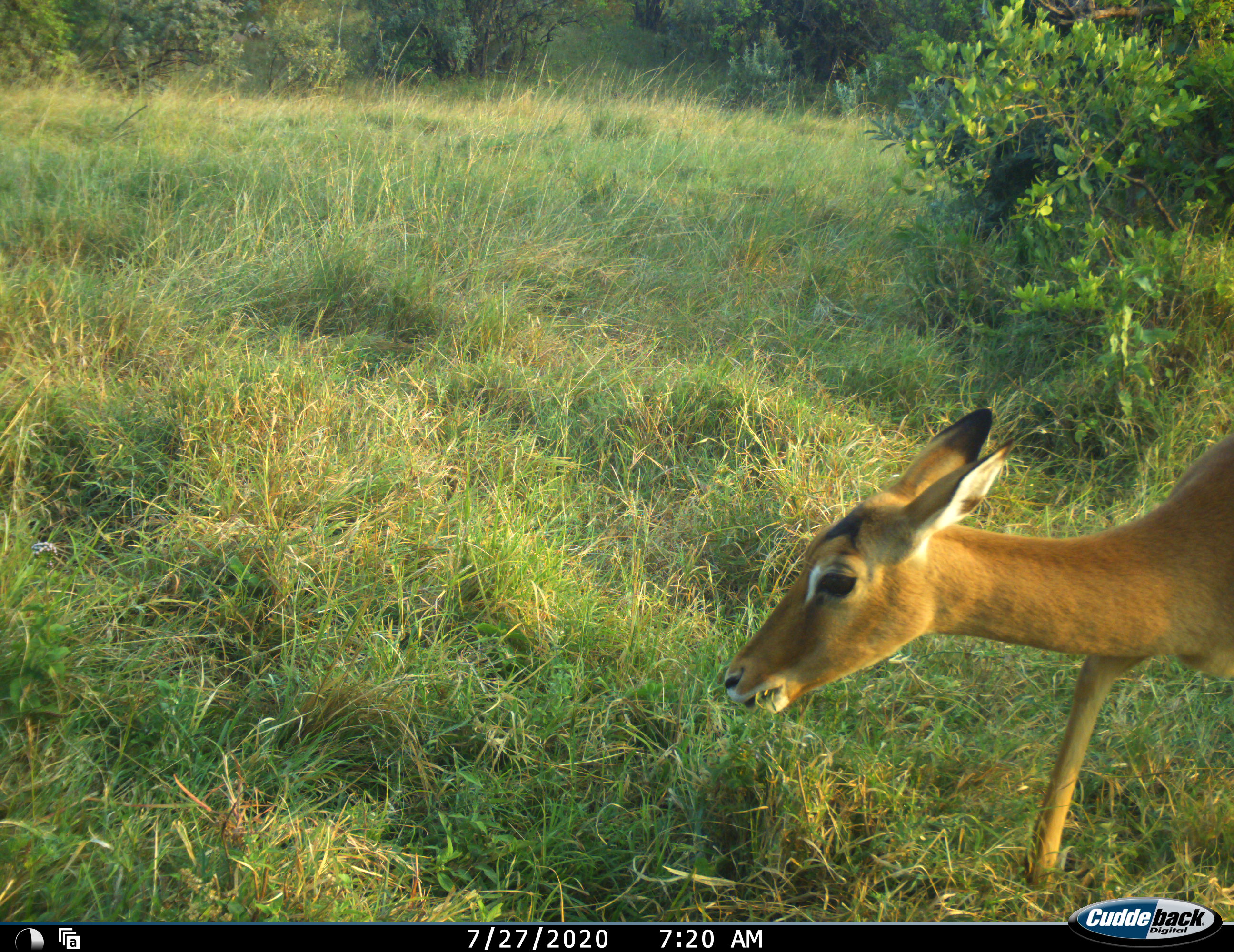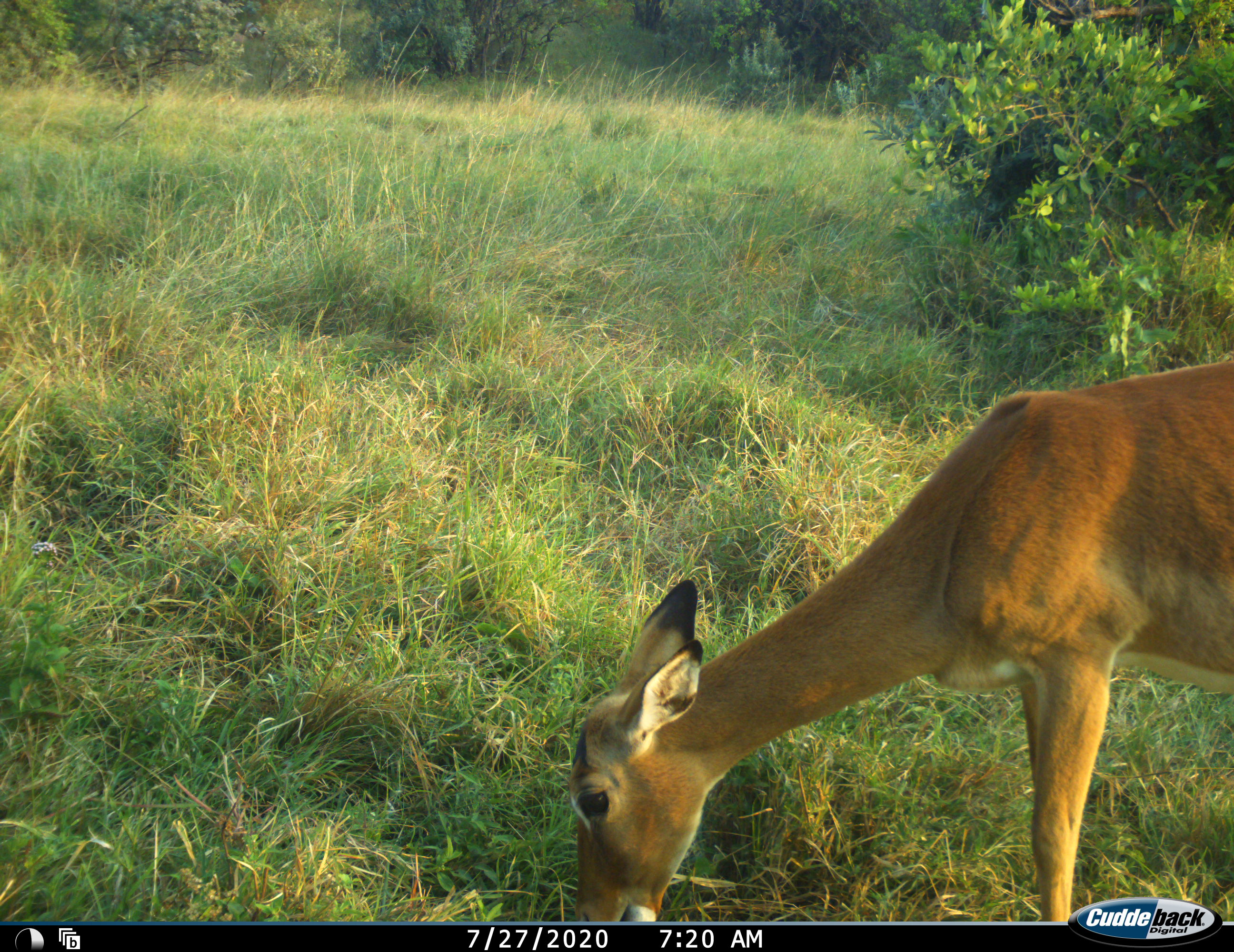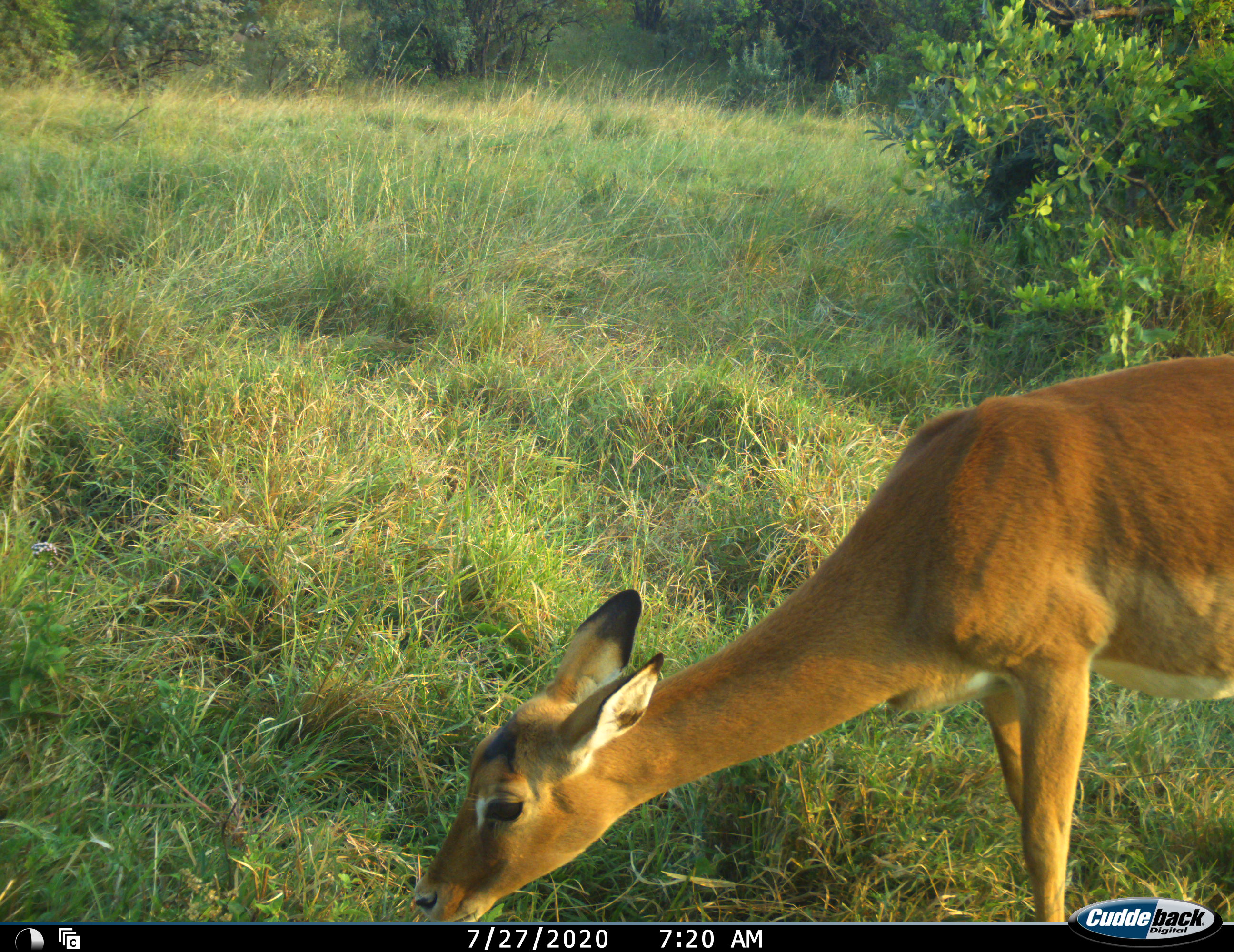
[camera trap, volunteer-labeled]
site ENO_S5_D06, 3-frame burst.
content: unidentified animal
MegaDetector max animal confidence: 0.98